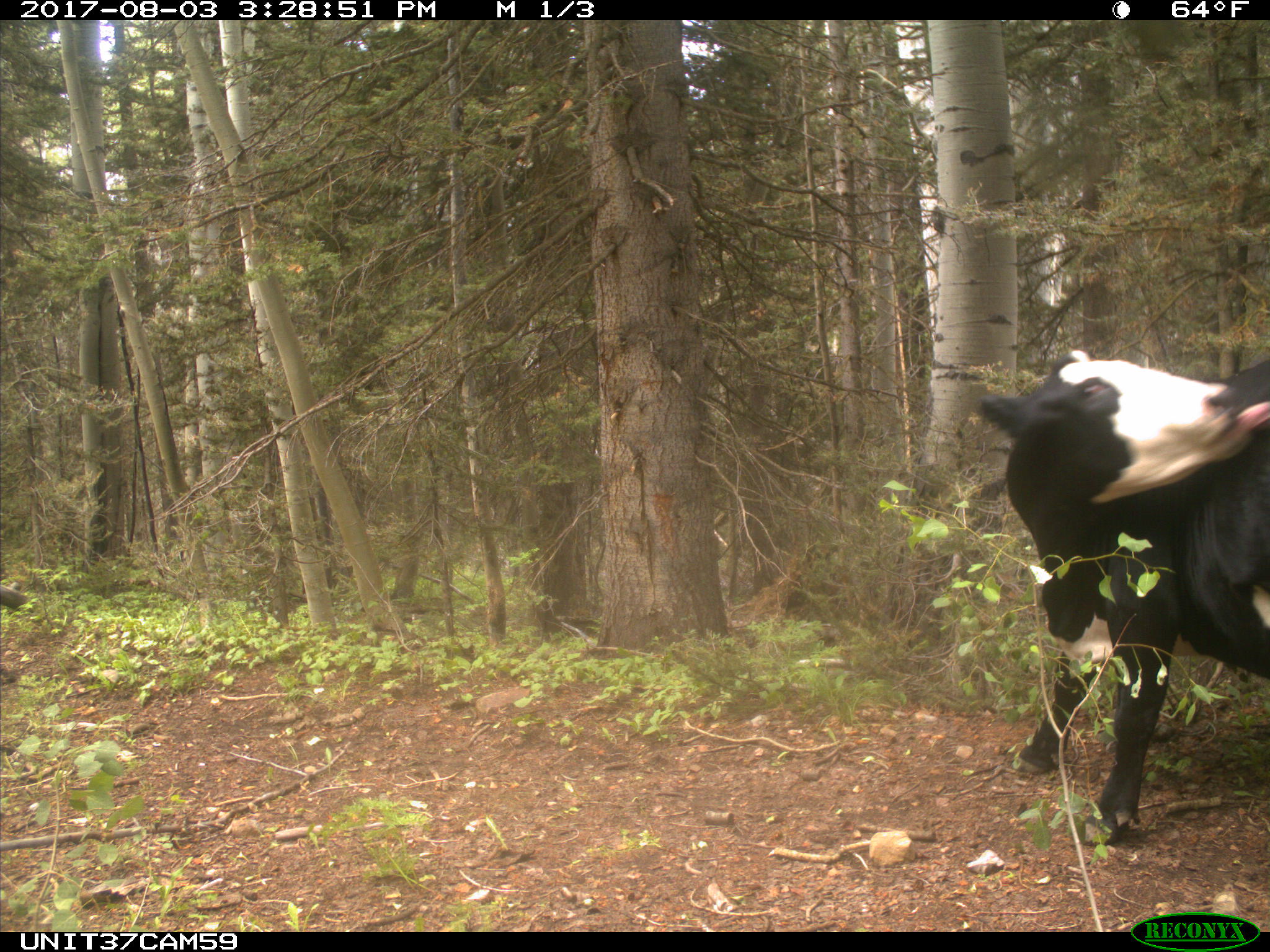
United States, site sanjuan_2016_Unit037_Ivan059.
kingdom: Animalia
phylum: Chordata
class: Mammalia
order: Artiodactyla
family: Bovidae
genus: Bos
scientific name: Bos taurus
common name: domestic cow